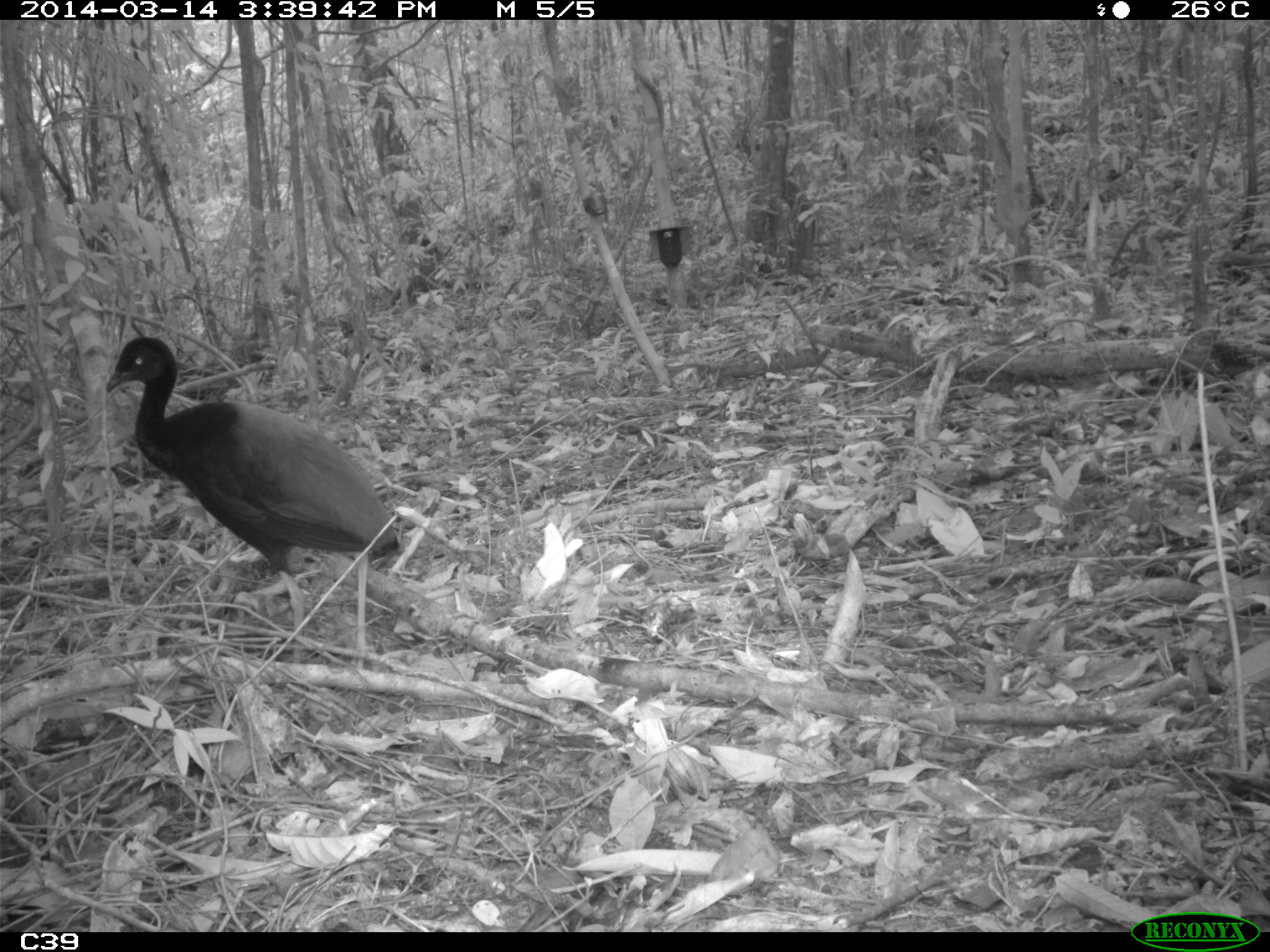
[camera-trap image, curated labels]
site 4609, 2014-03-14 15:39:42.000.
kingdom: Animalia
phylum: Chordata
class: Aves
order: Gruiformes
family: Psophiidae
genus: Psophia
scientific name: Psophia crepitans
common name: gray-winged trumpeter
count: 2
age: adult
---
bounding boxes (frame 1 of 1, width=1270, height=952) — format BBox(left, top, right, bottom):
psophia crepitans: BBox(104, 335, 402, 663)